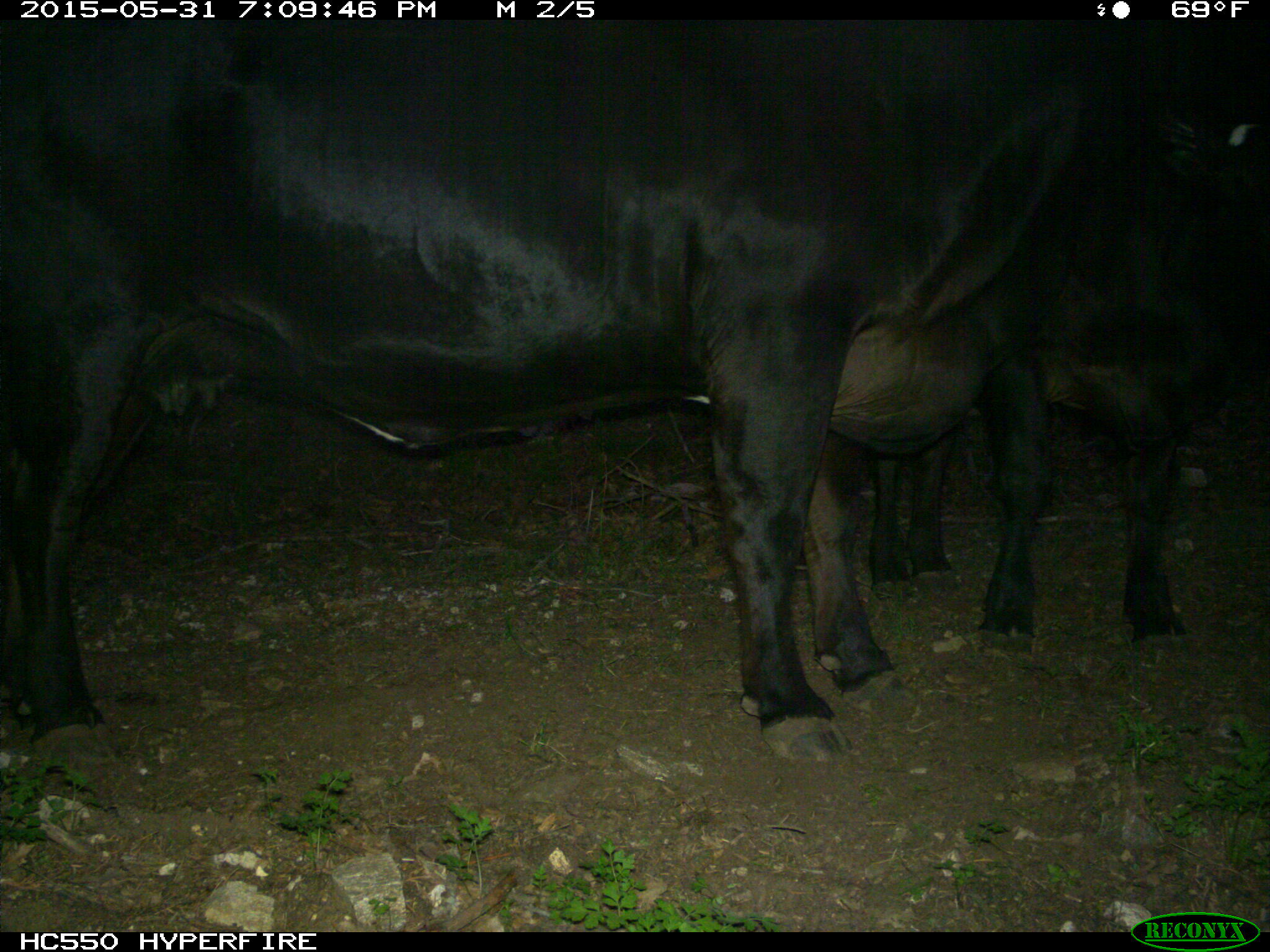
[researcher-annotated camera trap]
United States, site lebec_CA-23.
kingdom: Animalia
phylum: Chordata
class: Mammalia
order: Artiodactyla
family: Bovidae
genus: Bos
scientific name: Bos taurus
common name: domestic cow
Bos taurus (domestic cow).